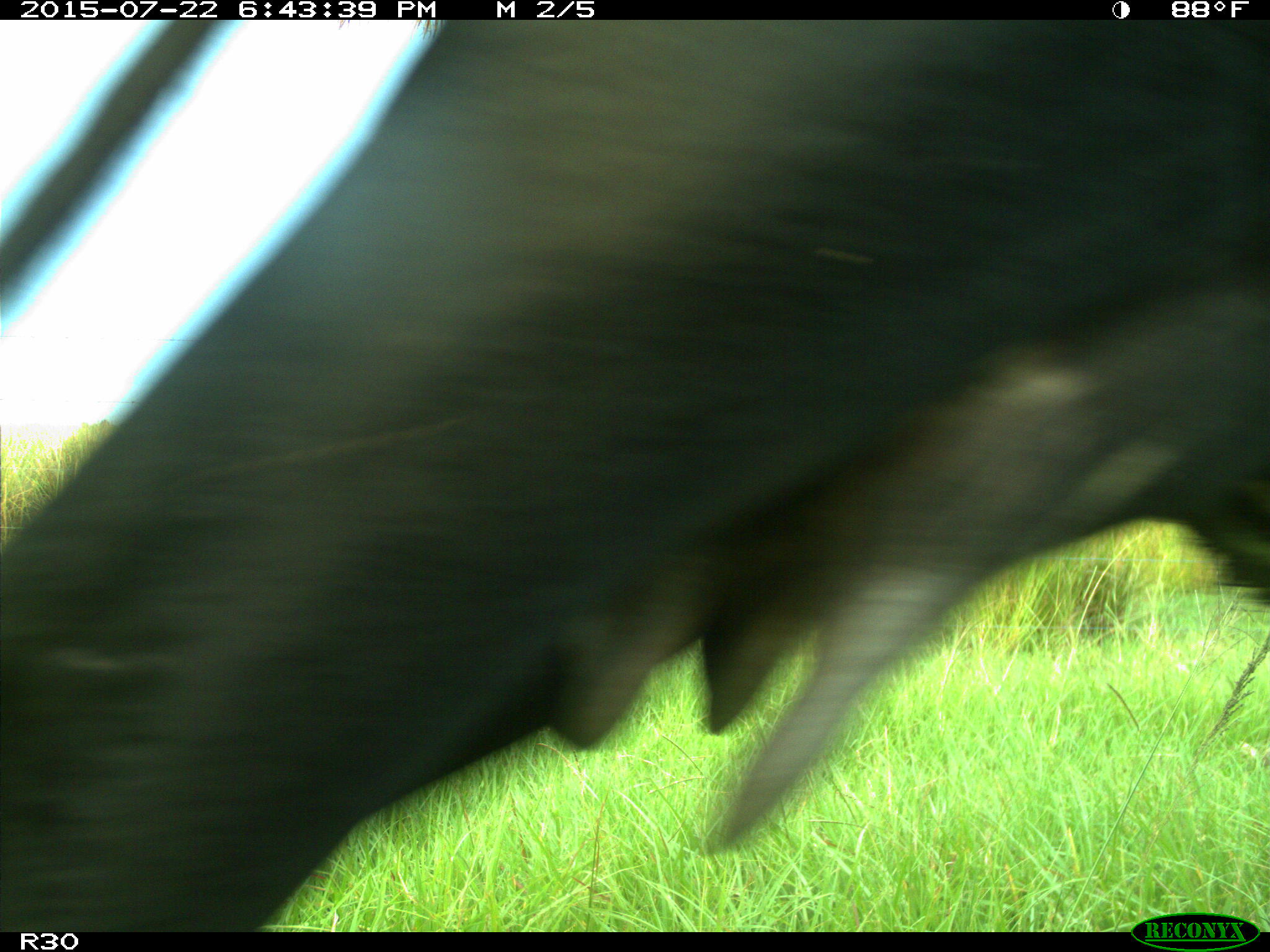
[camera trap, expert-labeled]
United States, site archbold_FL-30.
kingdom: Animalia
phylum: Chordata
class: Mammalia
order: Artiodactyla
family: Bovidae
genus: Bos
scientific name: Bos taurus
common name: domestic cow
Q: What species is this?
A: Bos taurus (domestic cow).